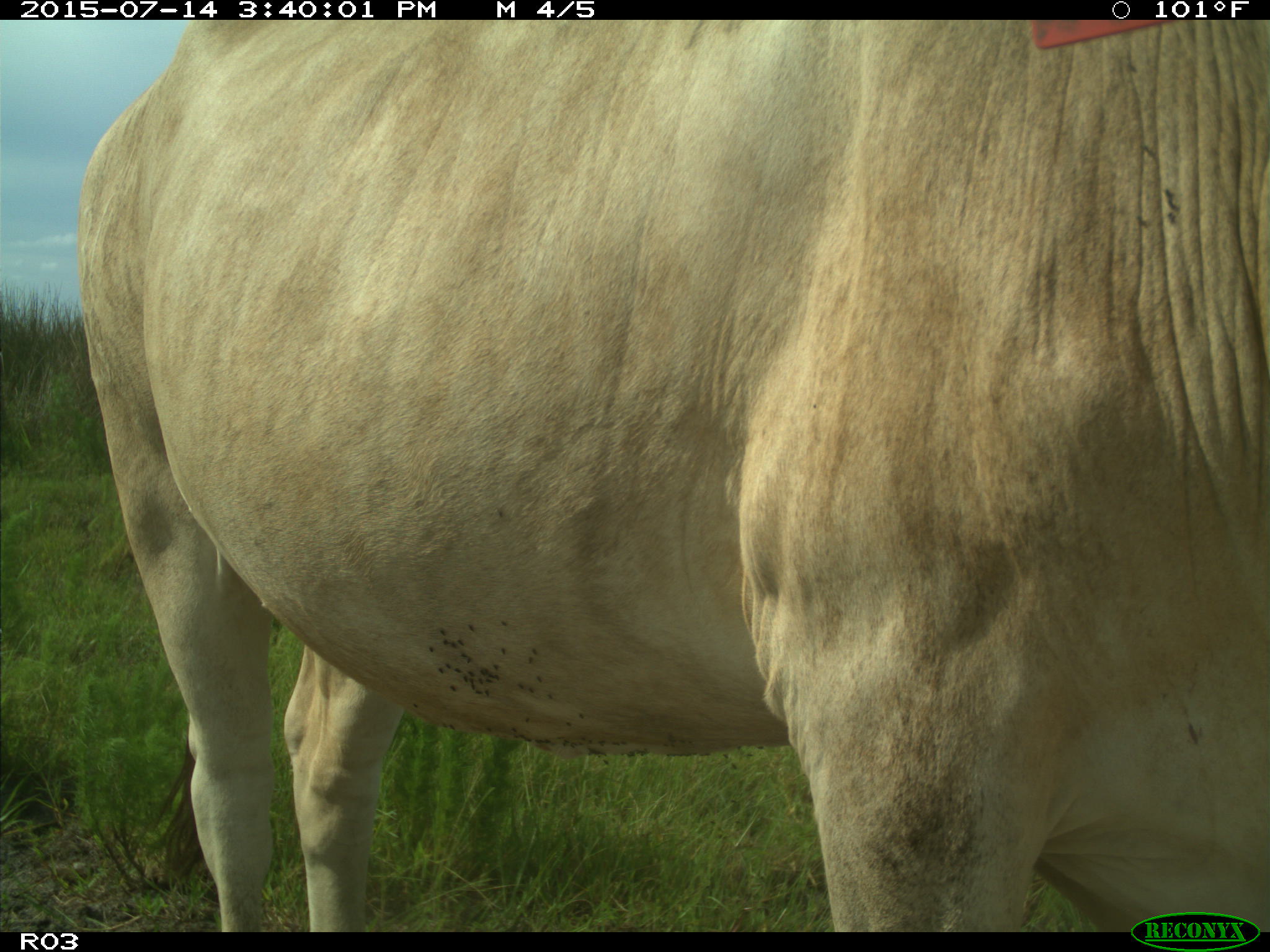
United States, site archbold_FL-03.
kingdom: Animalia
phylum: Chordata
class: Mammalia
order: Artiodactyla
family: Bovidae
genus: Bos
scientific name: Bos taurus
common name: domestic cow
Bos taurus (domestic cow).